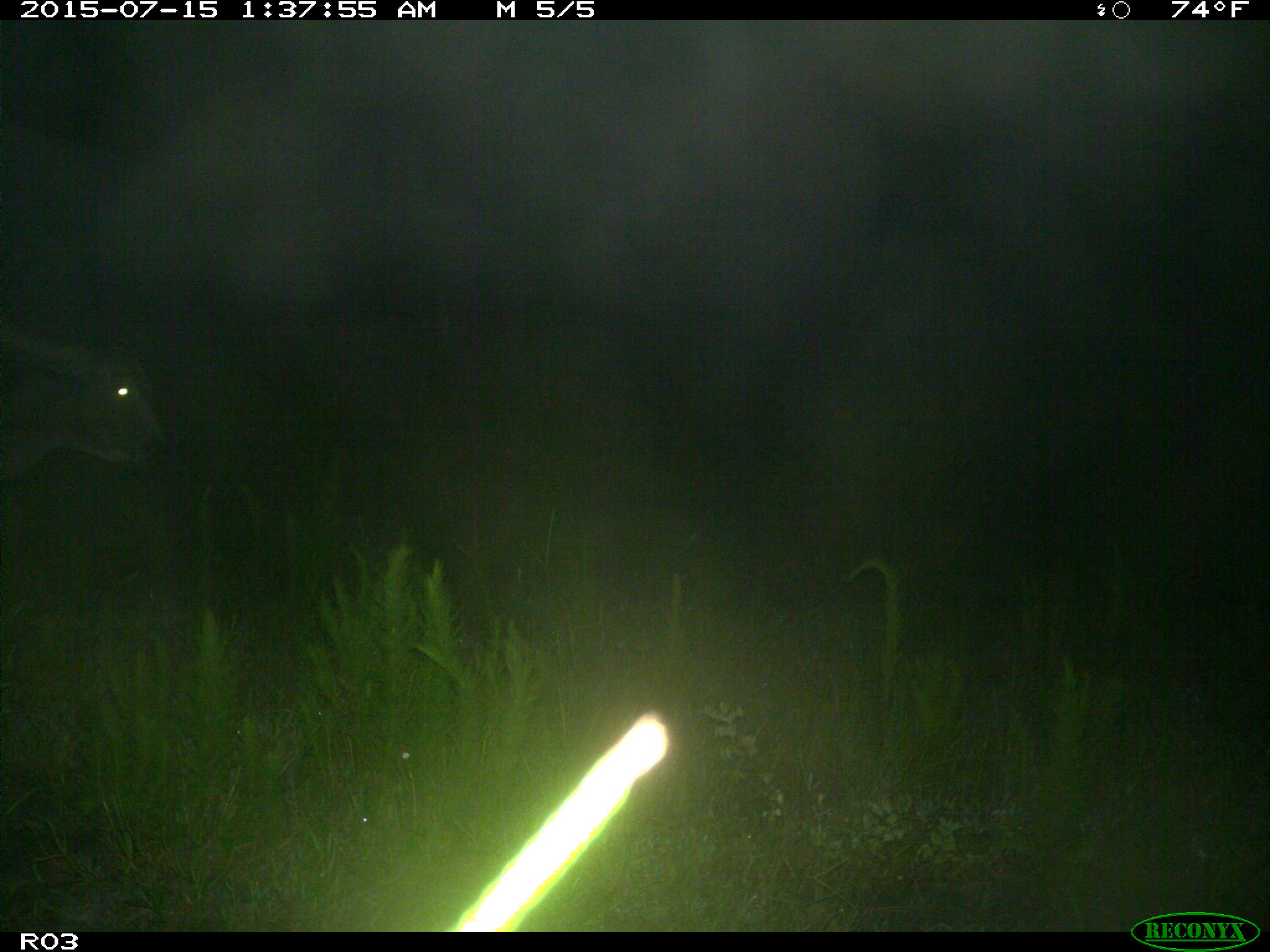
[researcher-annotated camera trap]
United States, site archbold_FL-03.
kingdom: Animalia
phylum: Chordata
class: Mammalia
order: Artiodactyla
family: Bovidae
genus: Bos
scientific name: Bos taurus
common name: domestic cow